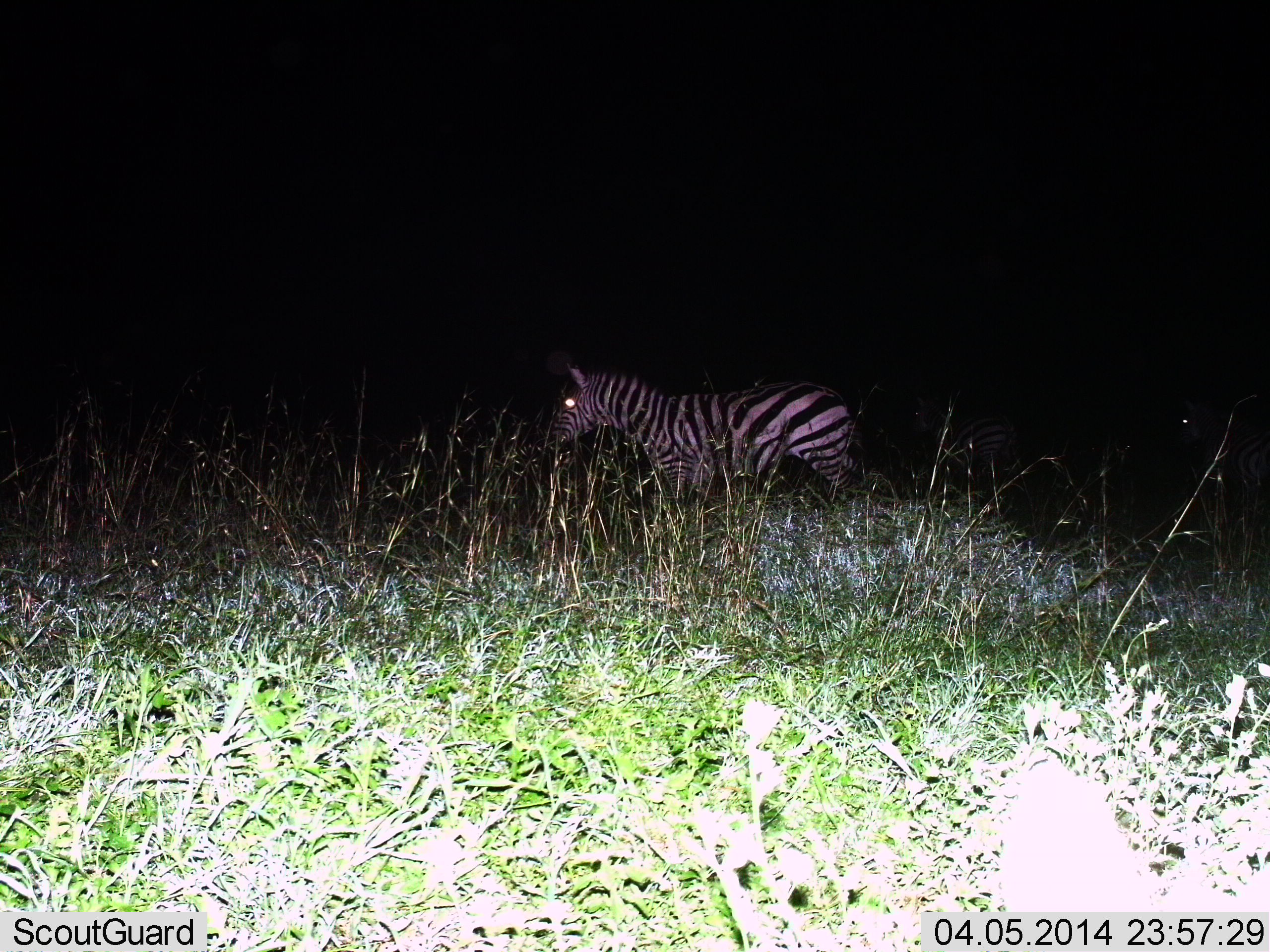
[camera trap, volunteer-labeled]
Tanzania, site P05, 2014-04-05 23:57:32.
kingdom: Animalia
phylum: Chordata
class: Mammalia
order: Perissodactyla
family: Equidae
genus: Equus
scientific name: Equus quagga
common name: plains zebra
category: zebra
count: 1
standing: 70%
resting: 0%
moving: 40%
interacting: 0%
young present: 0%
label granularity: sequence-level